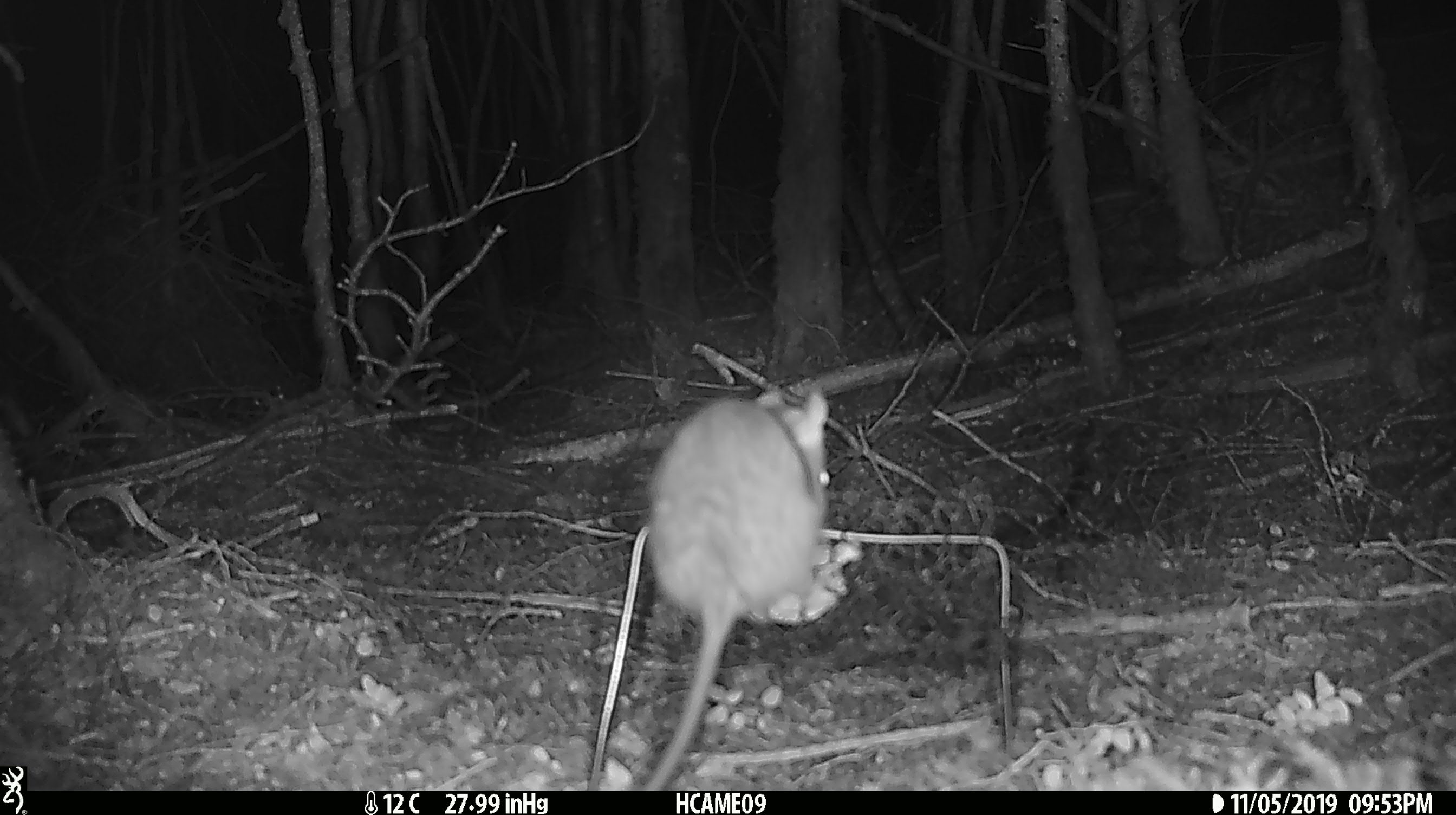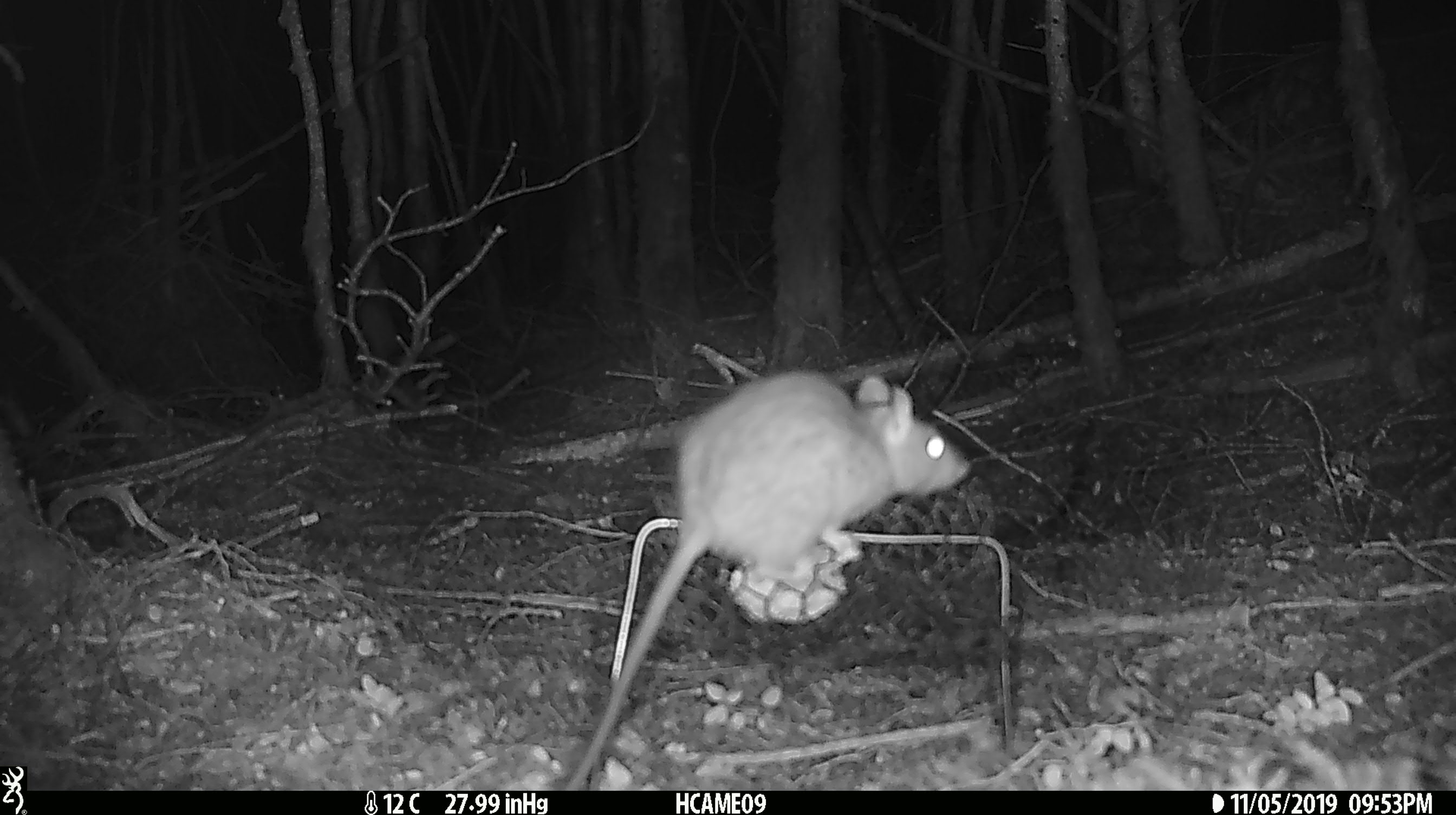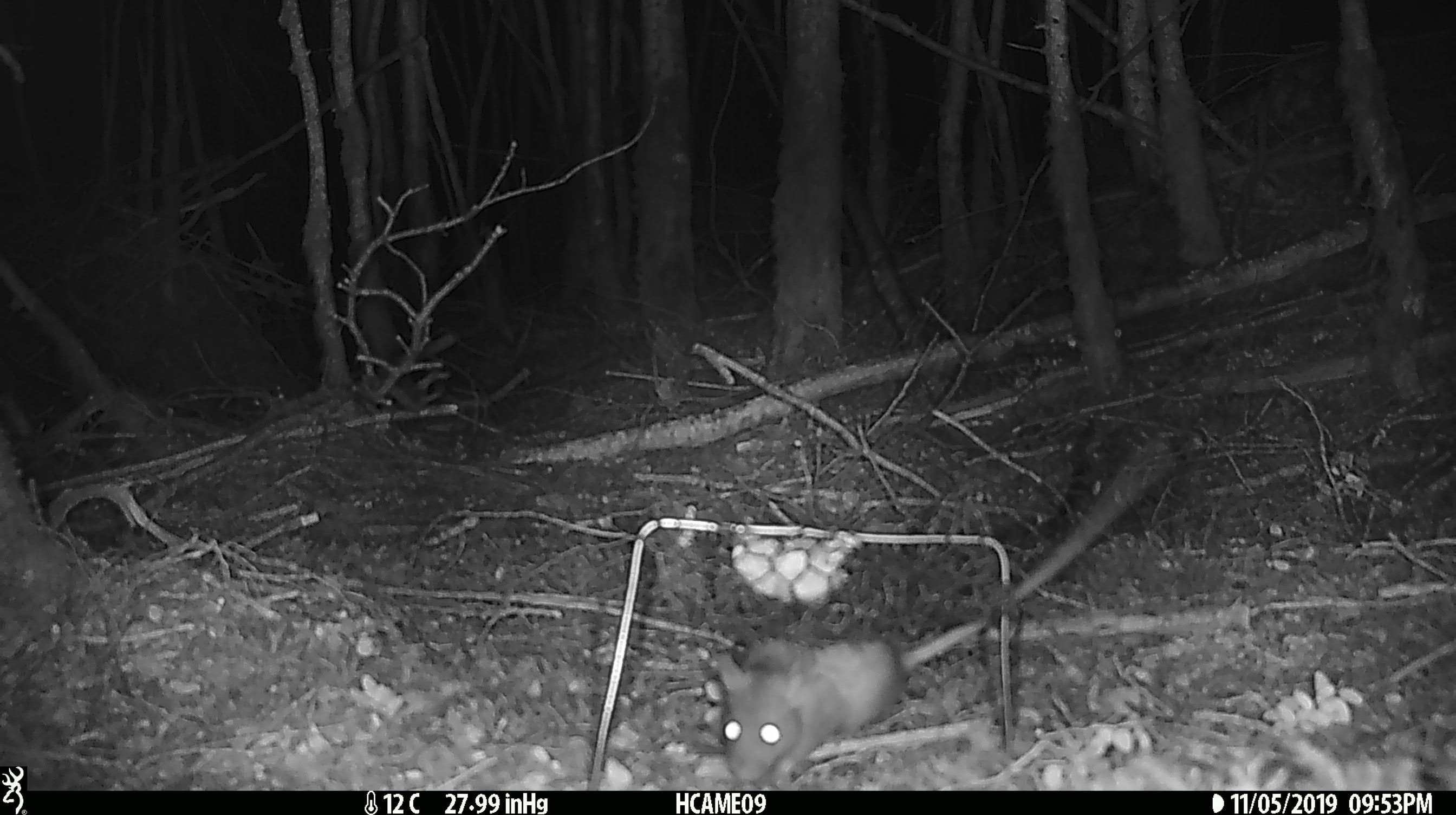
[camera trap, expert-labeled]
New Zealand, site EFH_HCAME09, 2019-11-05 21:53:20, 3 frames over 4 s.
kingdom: Animalia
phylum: Chordata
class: Mammalia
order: Rodentia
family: Muridae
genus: Rattus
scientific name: Rattus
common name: rat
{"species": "rat (Rattus)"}